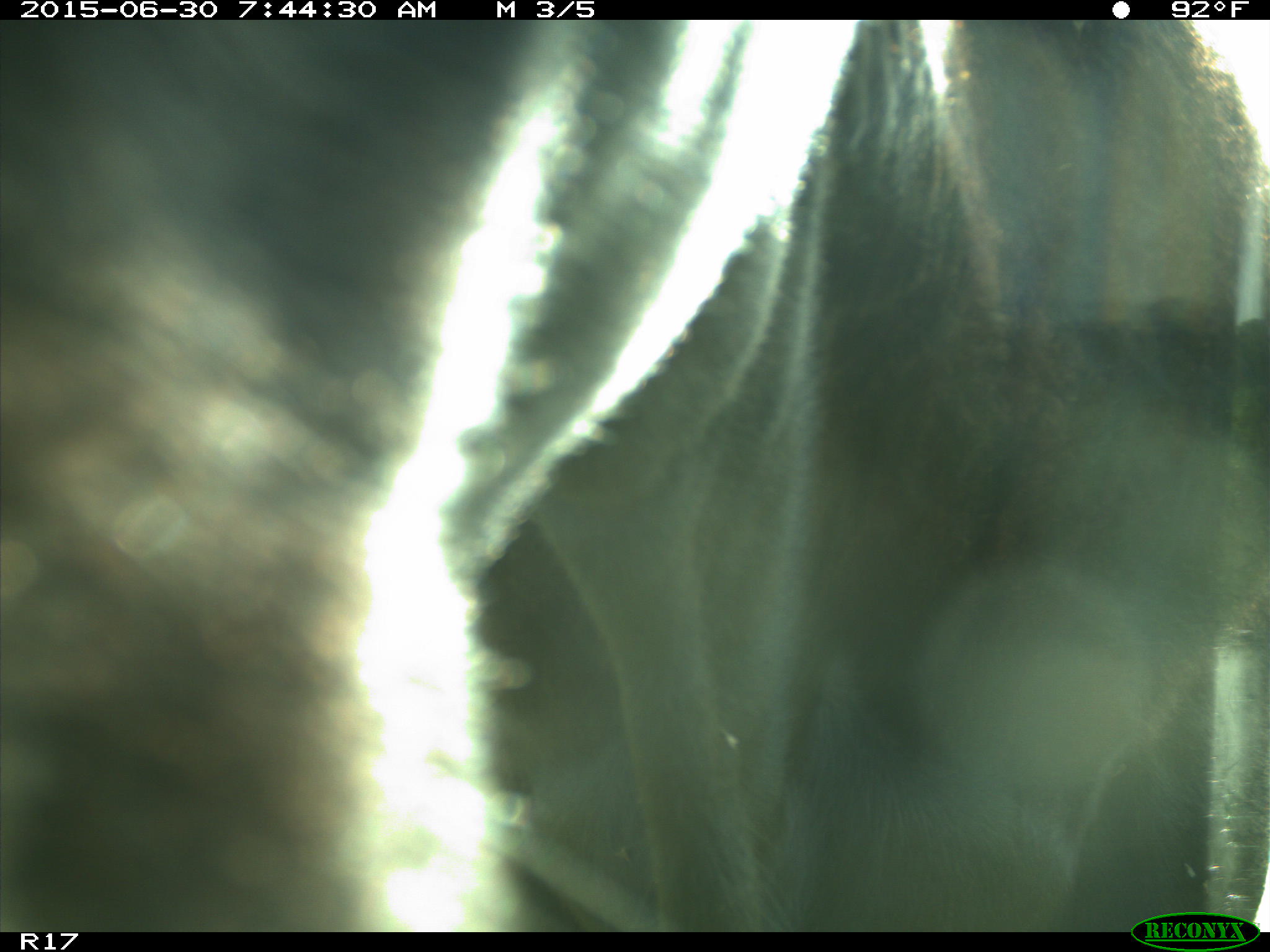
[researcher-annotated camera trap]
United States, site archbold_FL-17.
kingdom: Animalia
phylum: Chordata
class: Mammalia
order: Artiodactyla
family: Bovidae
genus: Bos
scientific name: Bos taurus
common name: domestic cow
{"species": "Bos taurus (domestic cow)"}